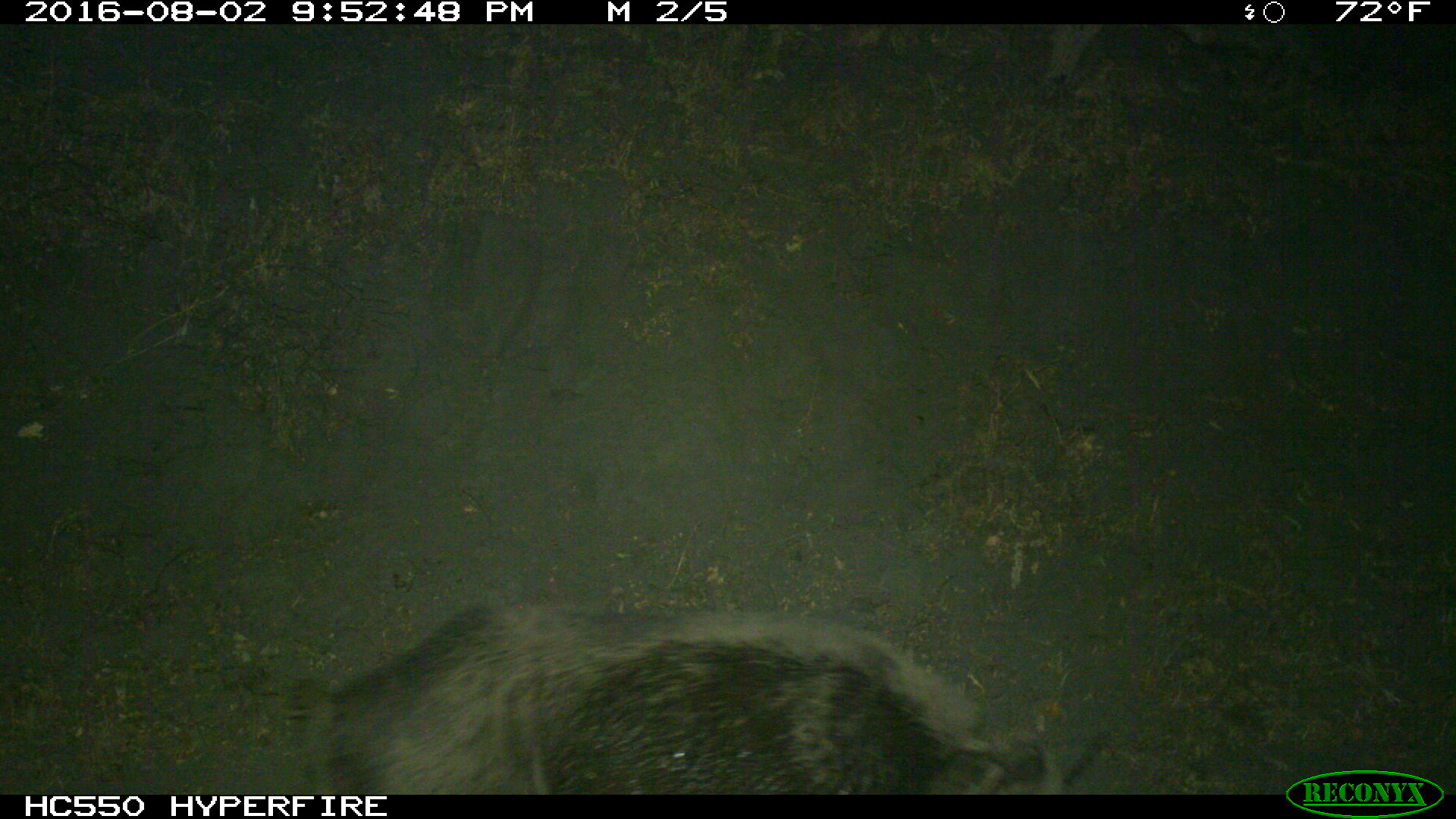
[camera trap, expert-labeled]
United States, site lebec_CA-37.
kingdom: Animalia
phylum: Chordata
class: Mammalia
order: Artiodactyla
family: Suidae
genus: Sus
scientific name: Sus scrofa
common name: wild boar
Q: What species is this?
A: Sus scrofa (wild boar).